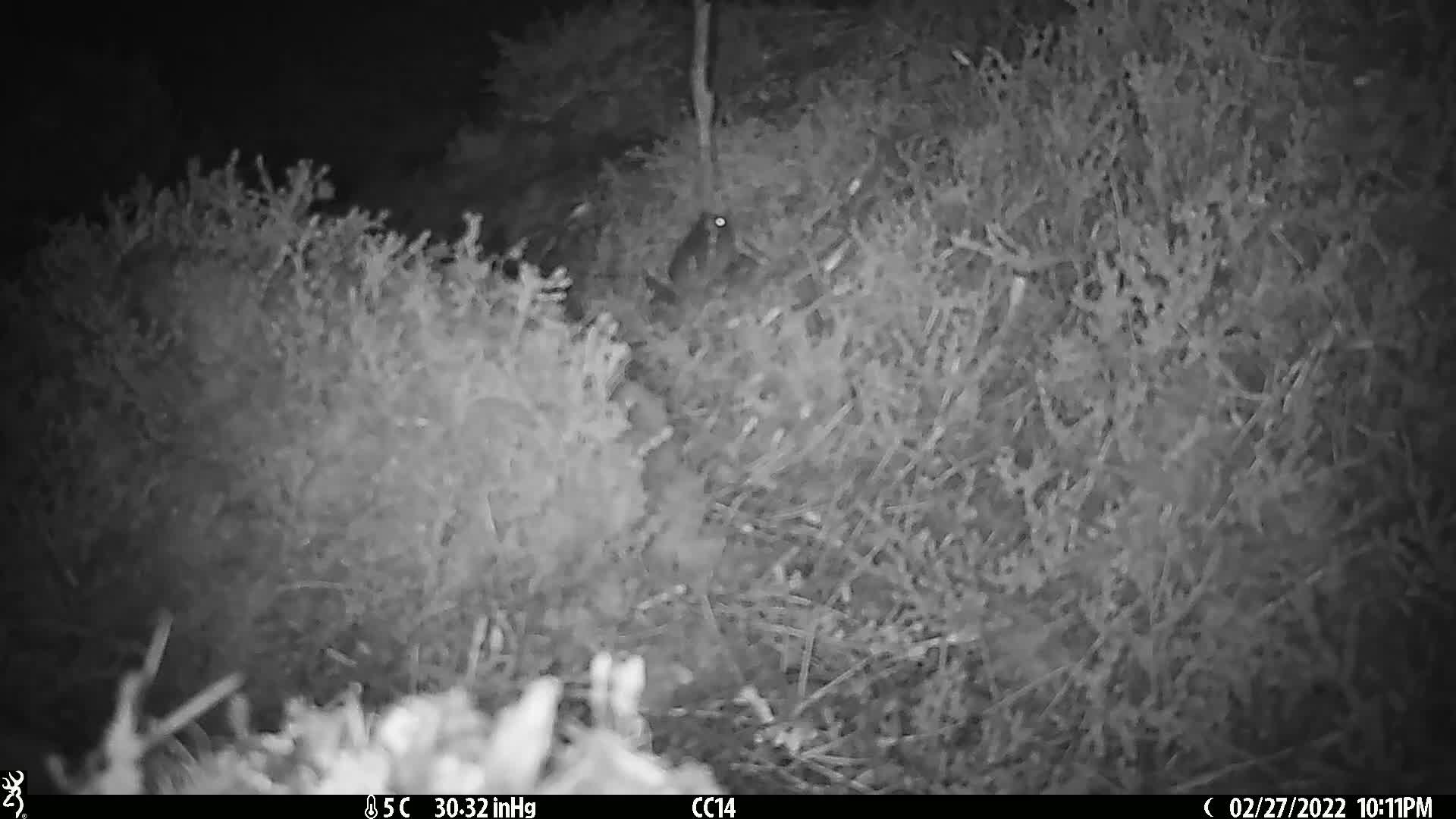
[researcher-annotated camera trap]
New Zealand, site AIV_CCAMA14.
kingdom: Animalia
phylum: Chordata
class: Mammalia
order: Rodentia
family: Muridae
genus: Mus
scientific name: Mus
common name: mouse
Mouse (Mus).